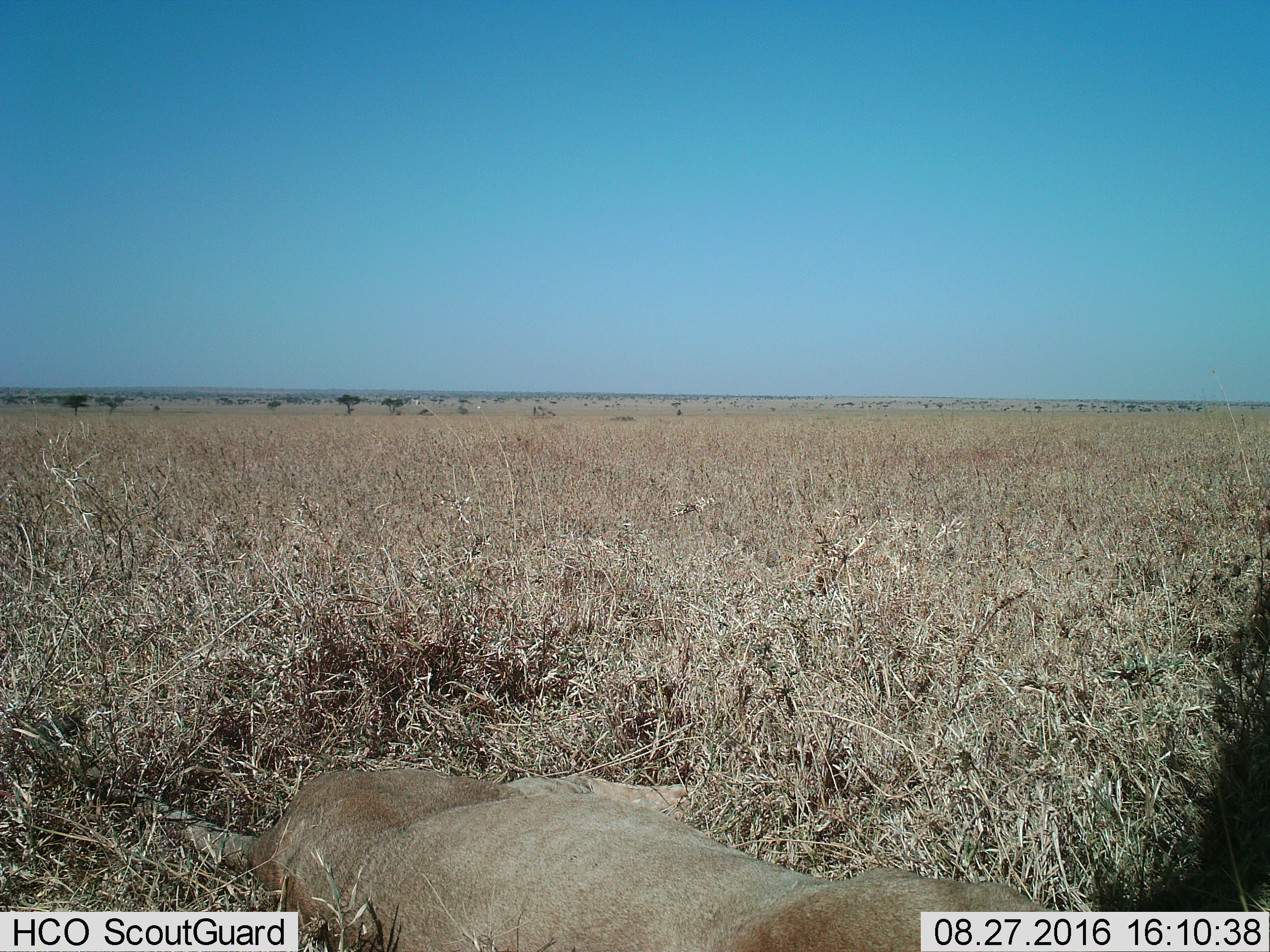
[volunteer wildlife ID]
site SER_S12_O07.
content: unidentified animal